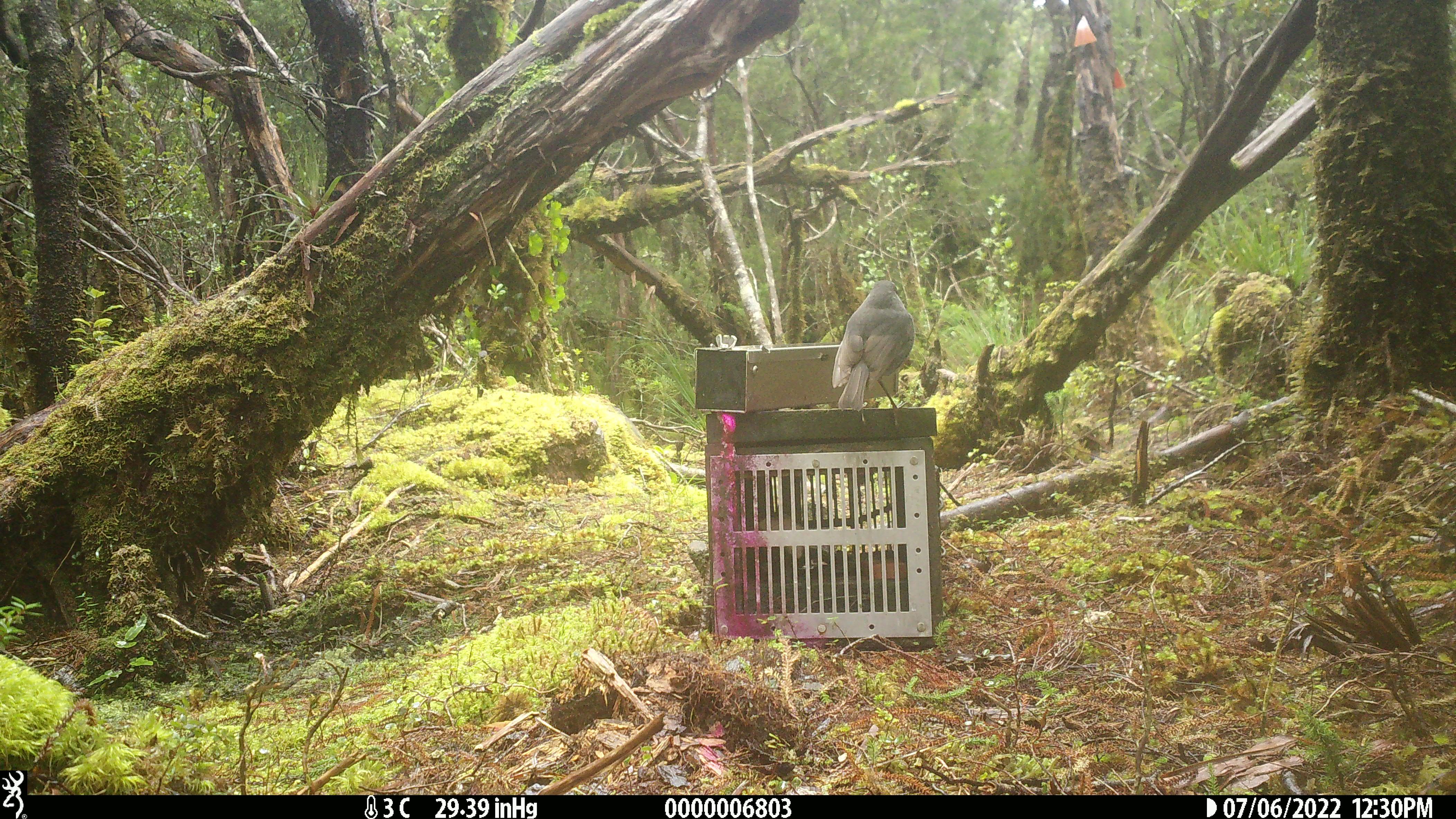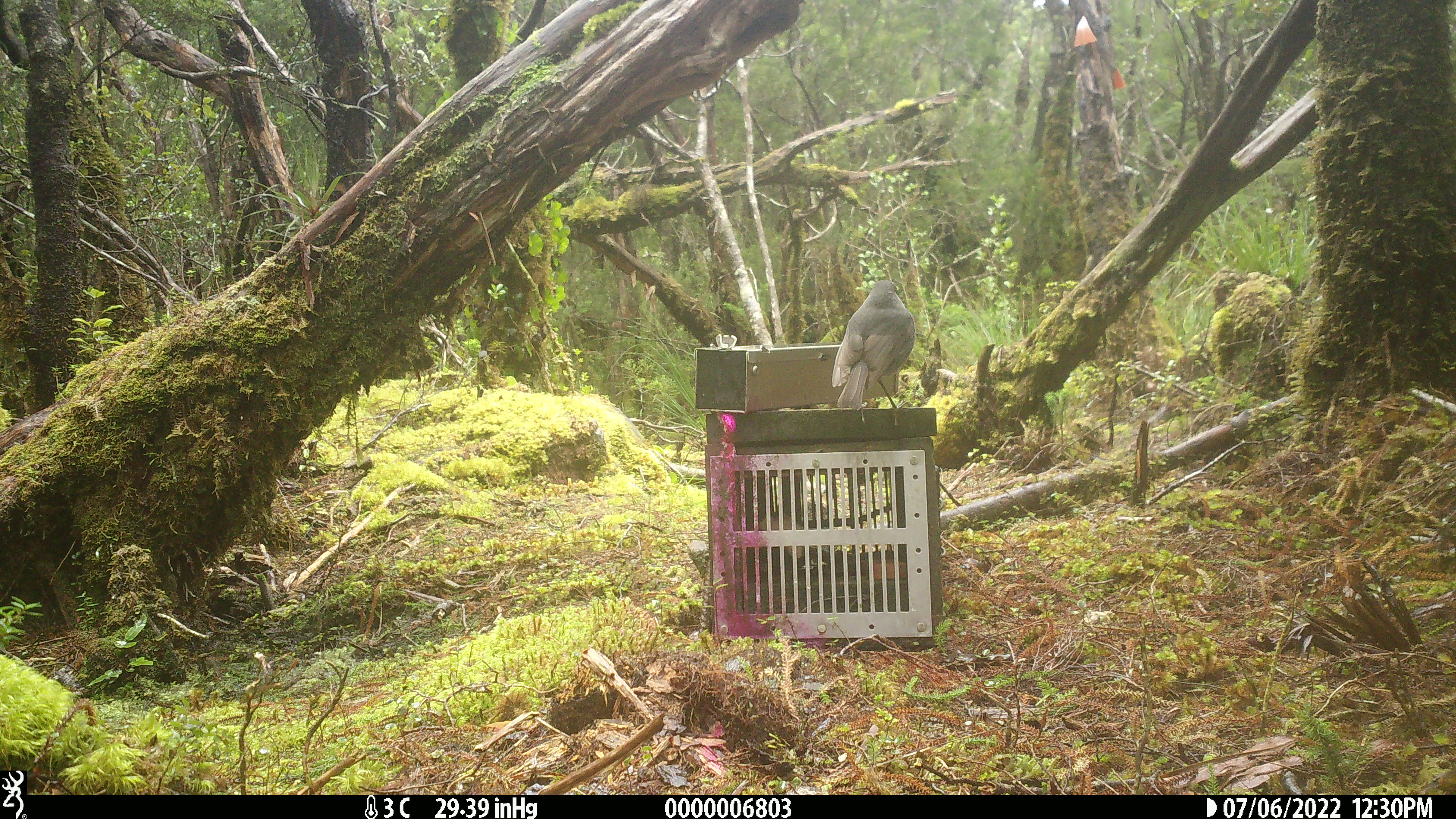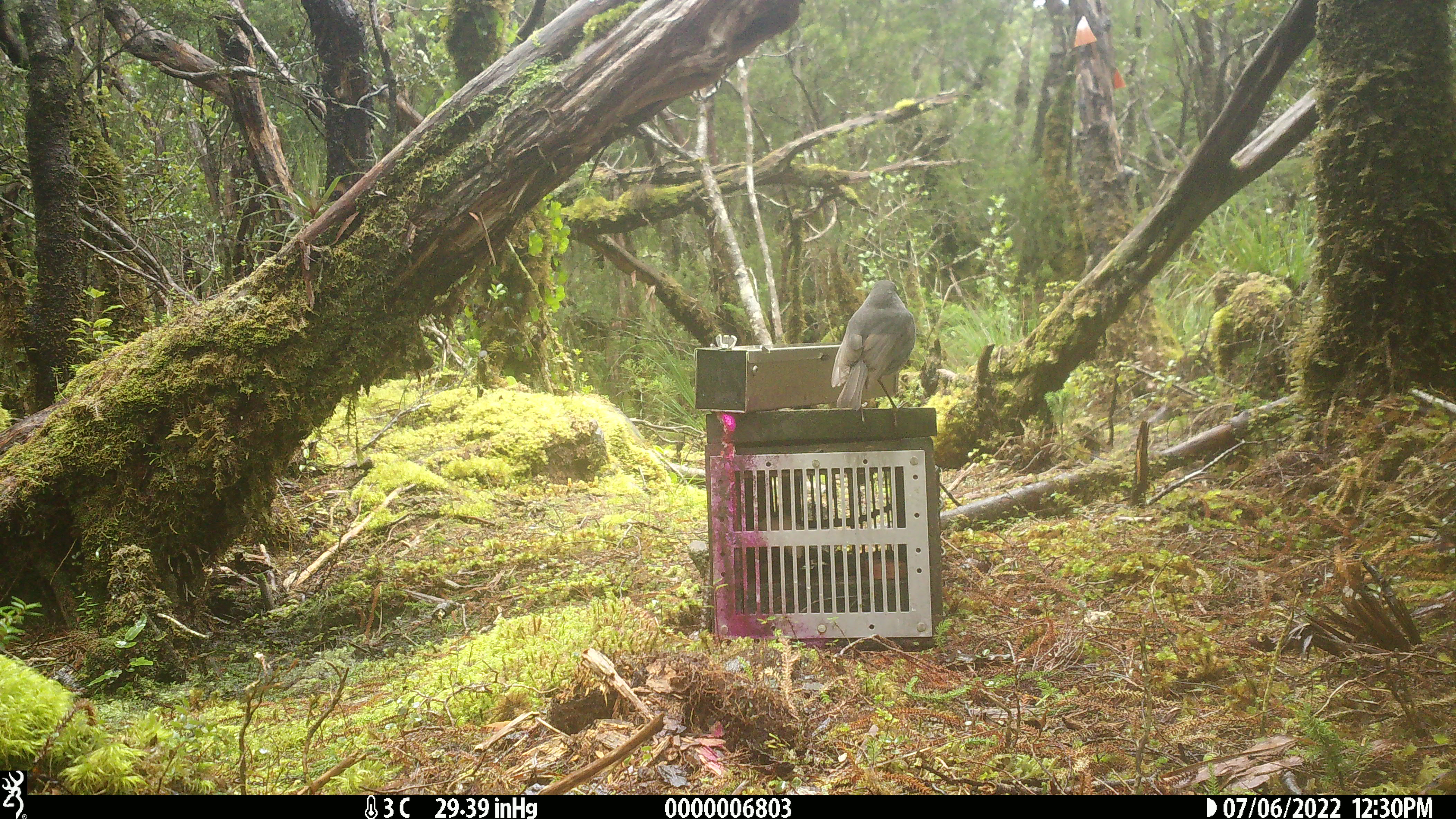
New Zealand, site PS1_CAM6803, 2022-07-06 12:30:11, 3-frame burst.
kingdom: Animalia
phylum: Chordata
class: Aves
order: Passeriformes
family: Petroicidae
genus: Petroica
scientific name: Petroica australis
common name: new zealand robin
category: robin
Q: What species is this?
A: Robin (new zealand robin) (Petroica australis).